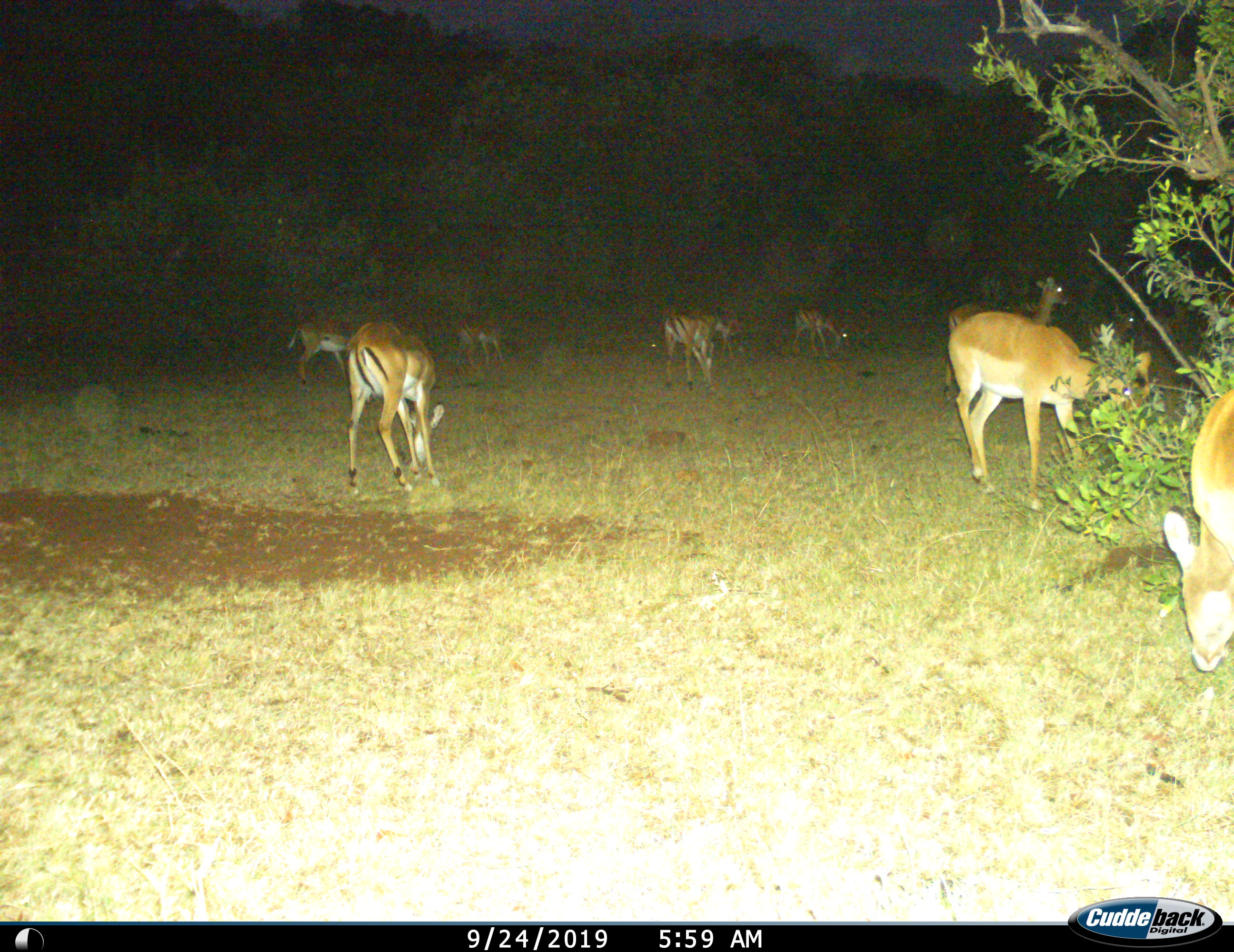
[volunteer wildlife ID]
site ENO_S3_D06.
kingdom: Animalia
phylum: Chordata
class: Mammalia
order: Artiodactyla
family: Bovidae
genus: Aepyceros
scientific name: Aepyceros melampus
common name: impala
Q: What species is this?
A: Impala (Aepyceros melampus).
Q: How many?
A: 10.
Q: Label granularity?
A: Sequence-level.